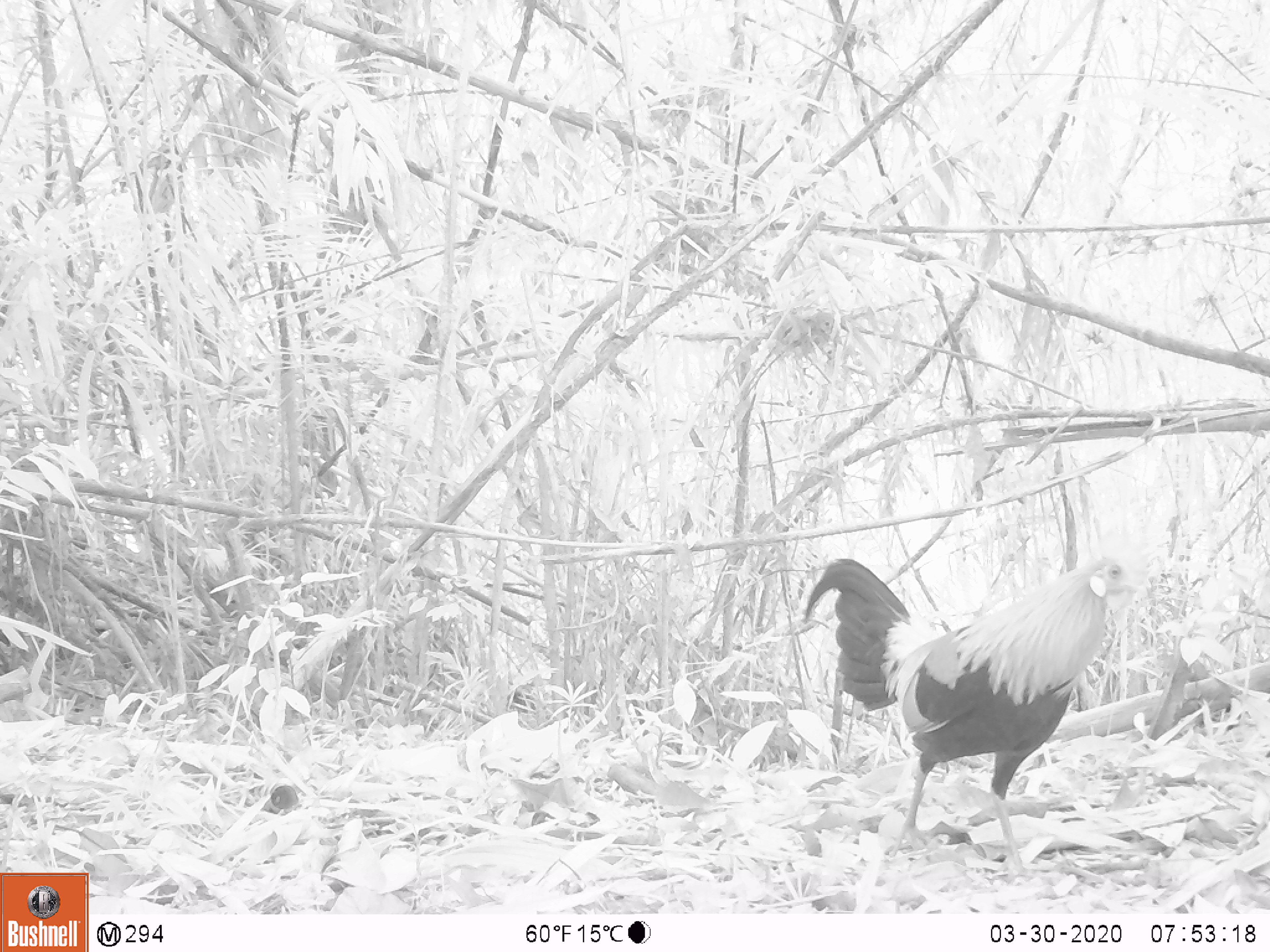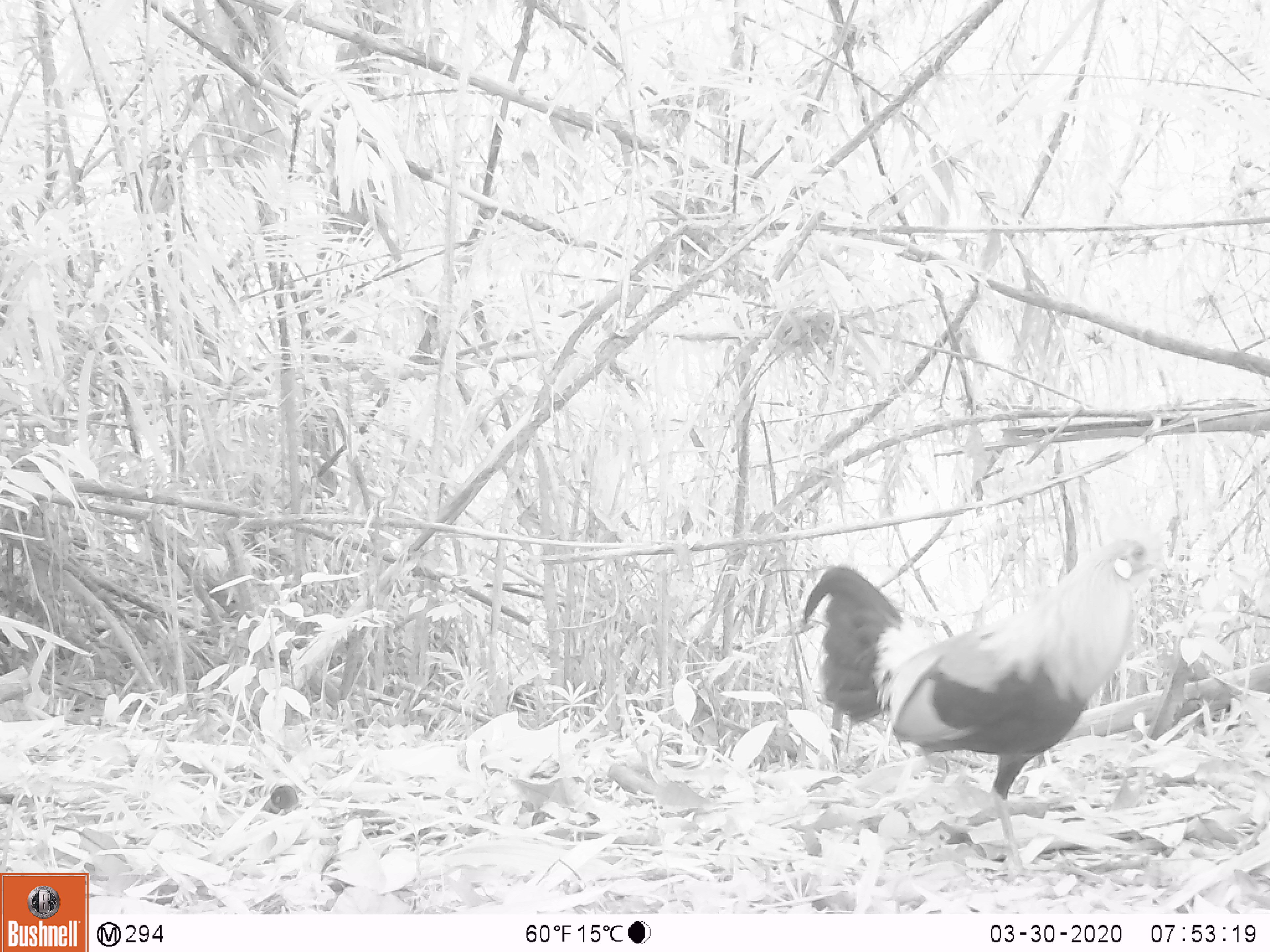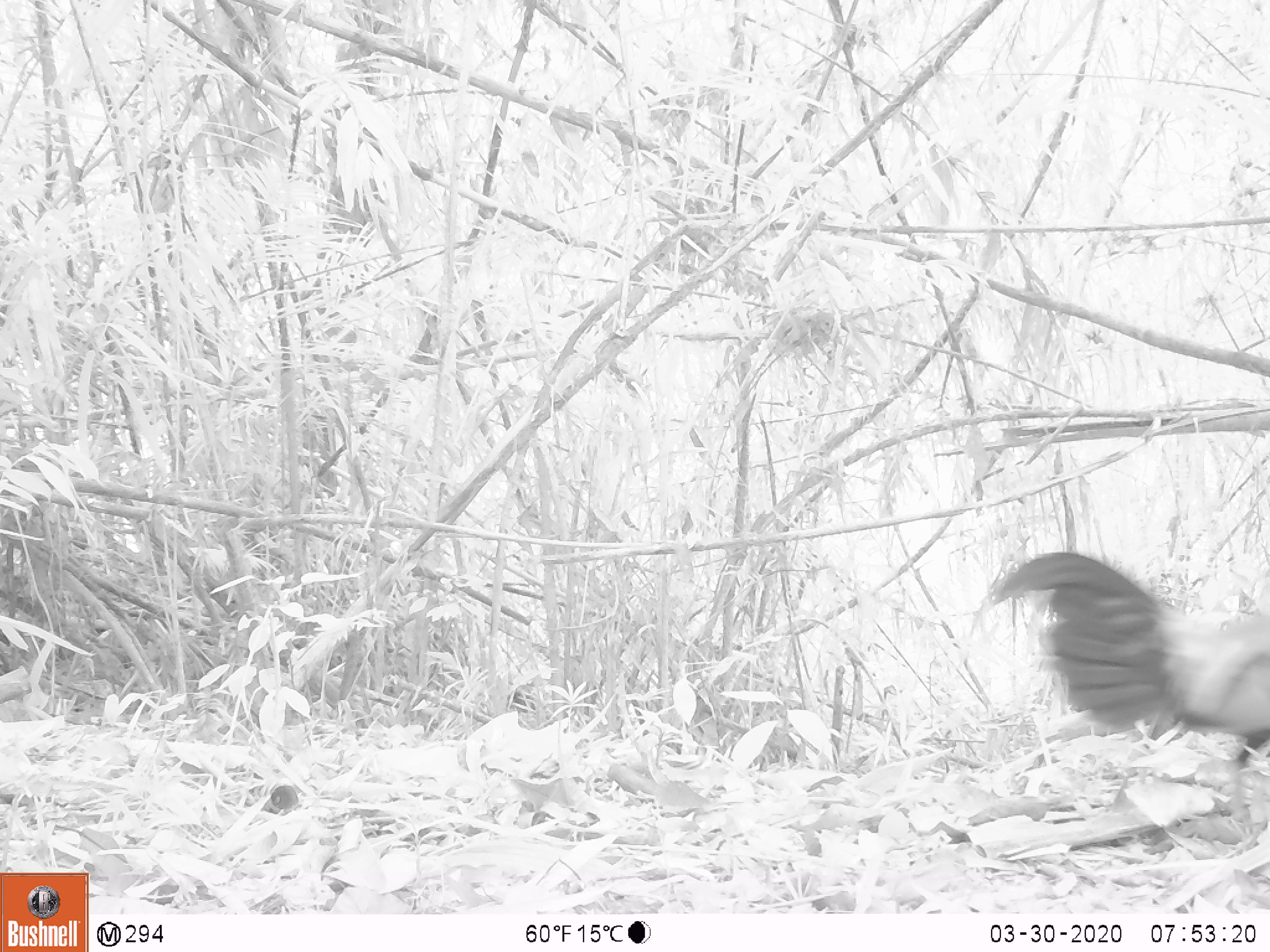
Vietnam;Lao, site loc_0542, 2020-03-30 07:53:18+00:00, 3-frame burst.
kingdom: Animalia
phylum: Chordata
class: Aves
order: Galliformes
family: Phasianidae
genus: Gallus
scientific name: Gallus gallus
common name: red junglefowl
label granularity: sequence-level